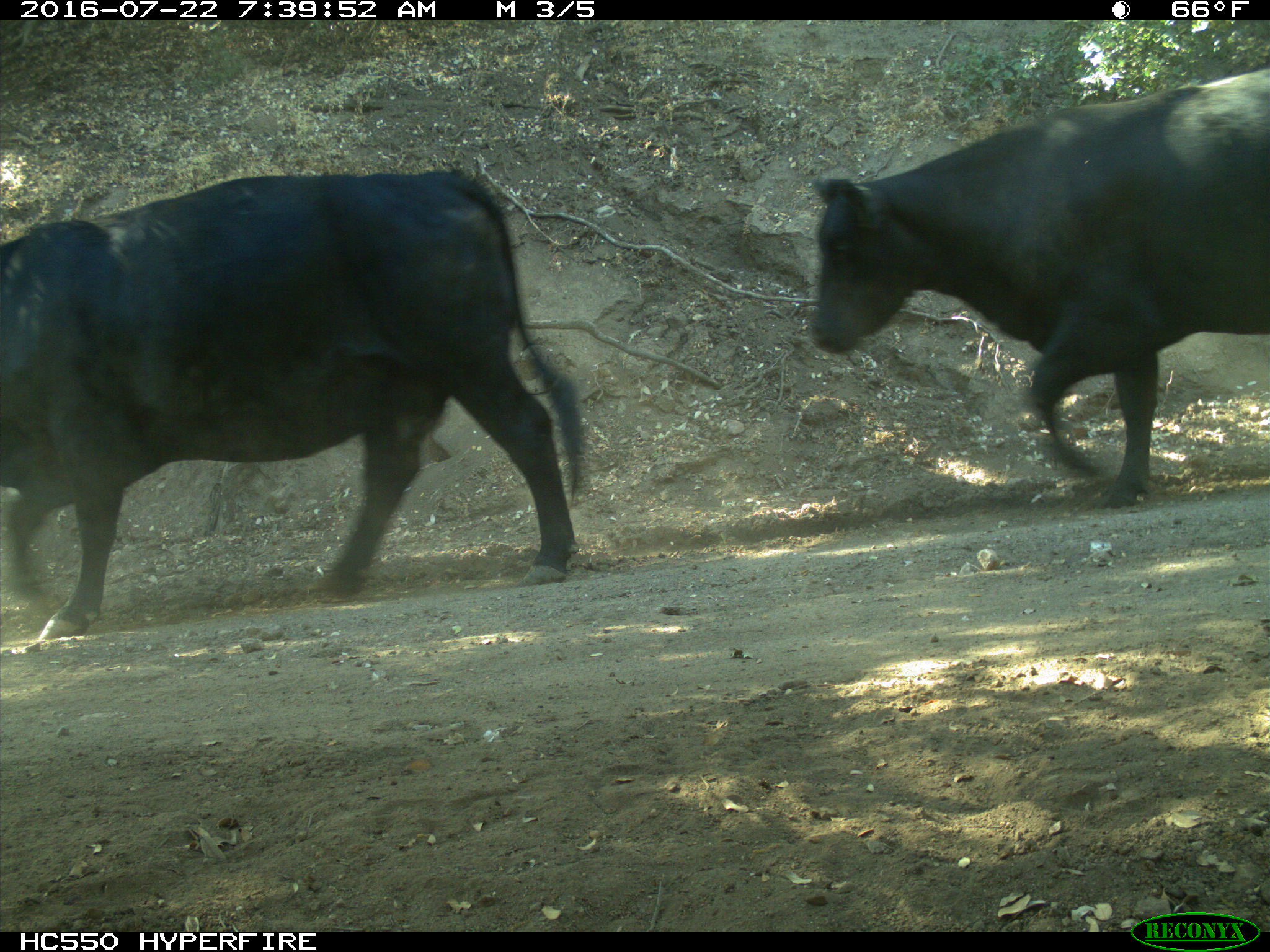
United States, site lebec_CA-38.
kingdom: Animalia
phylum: Chordata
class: Mammalia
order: Artiodactyla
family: Bovidae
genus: Bos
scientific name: Bos taurus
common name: domestic cow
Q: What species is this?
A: Bos taurus (domestic cow).